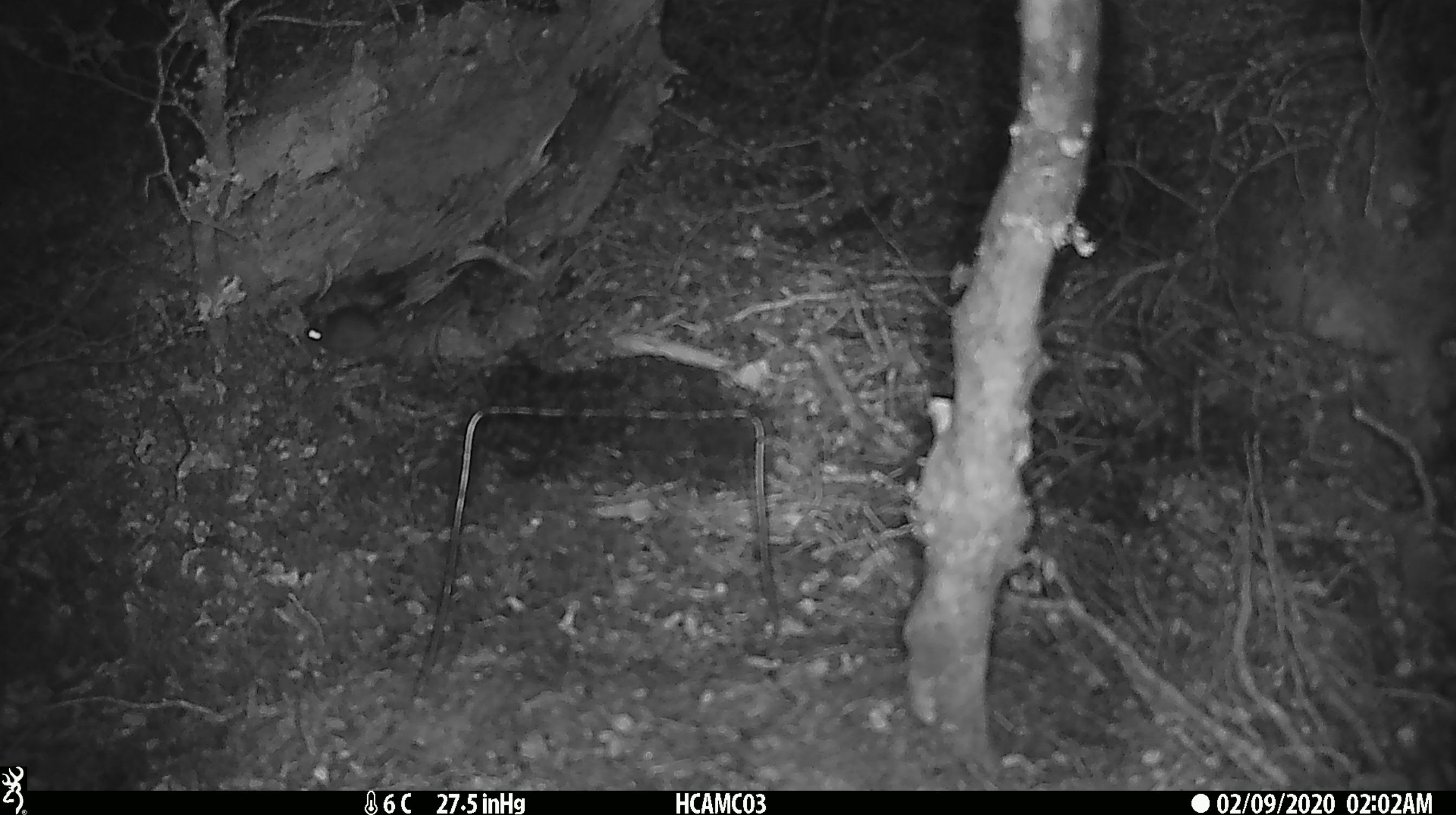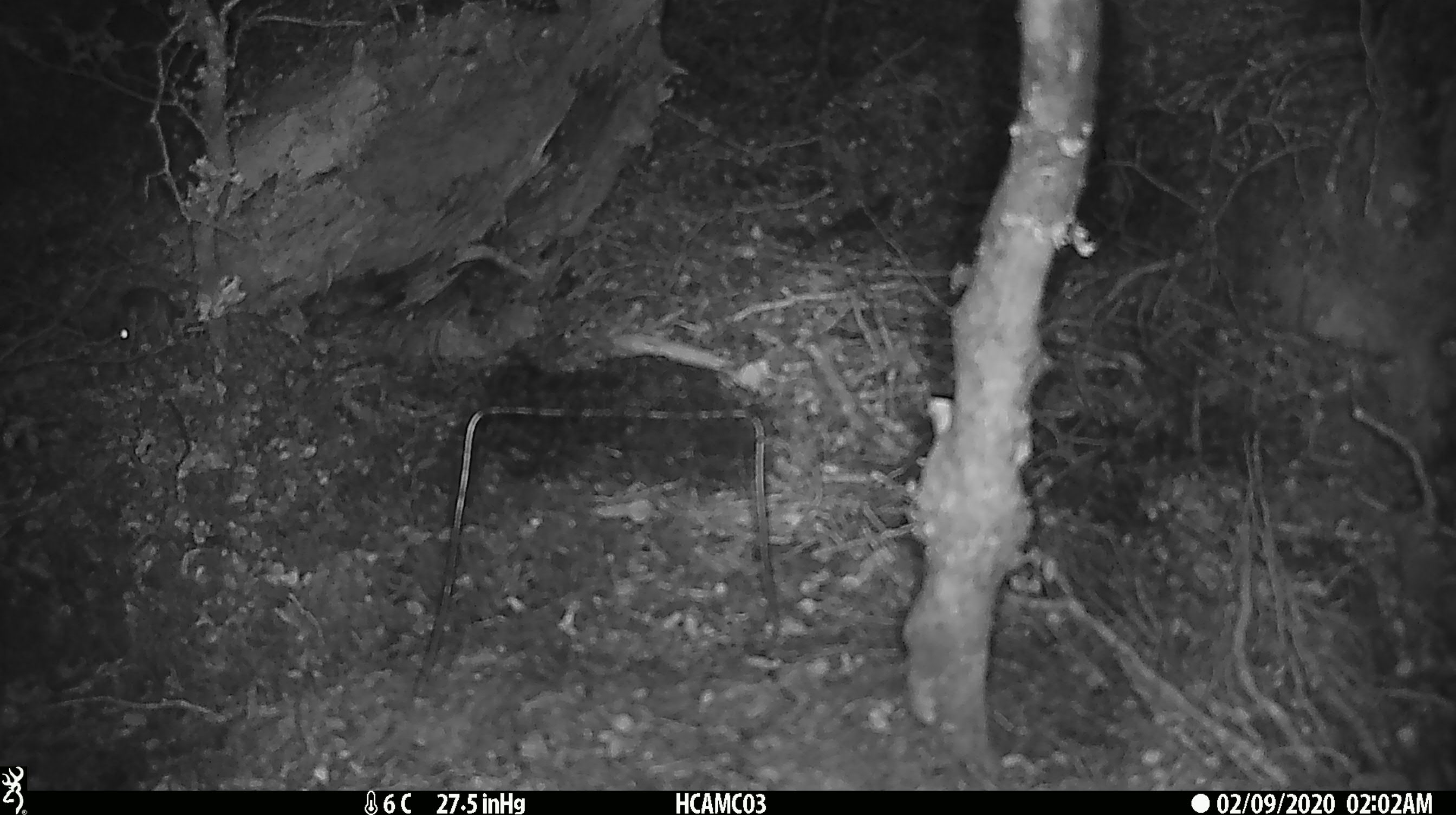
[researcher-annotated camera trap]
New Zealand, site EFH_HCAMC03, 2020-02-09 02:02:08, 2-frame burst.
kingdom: Animalia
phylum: Chordata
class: Mammalia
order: Rodentia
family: Muridae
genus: Mus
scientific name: Mus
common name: mouse